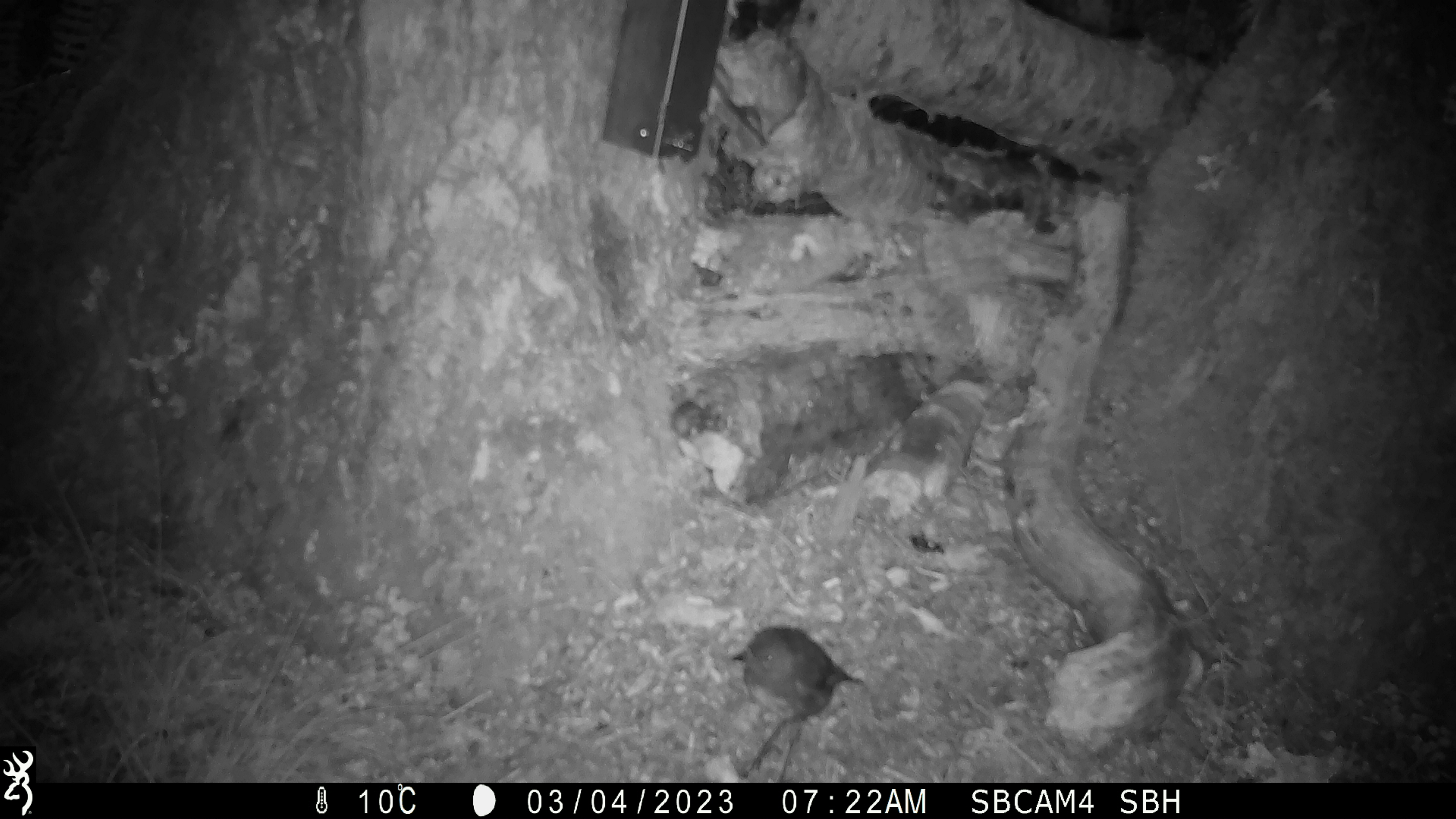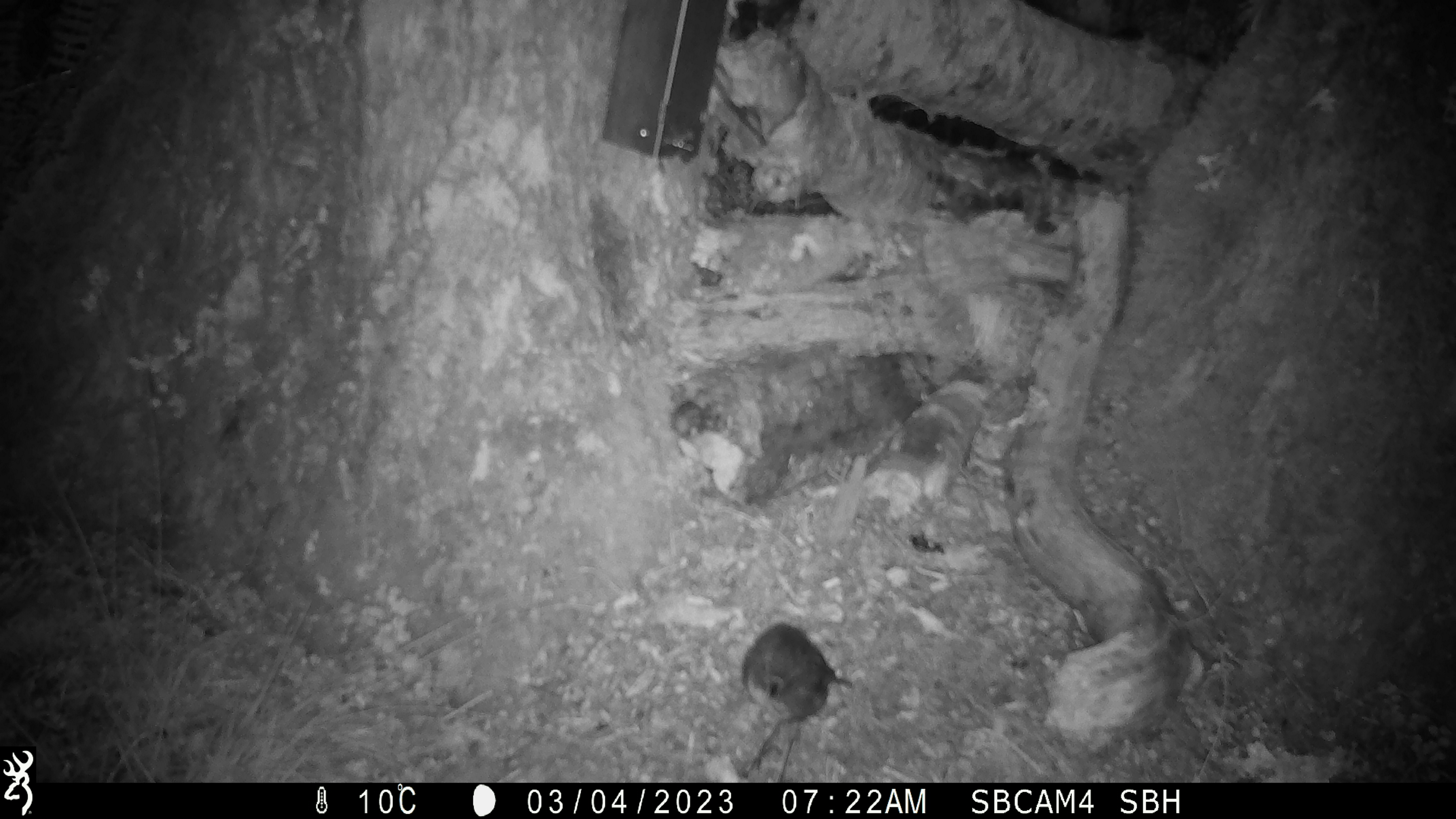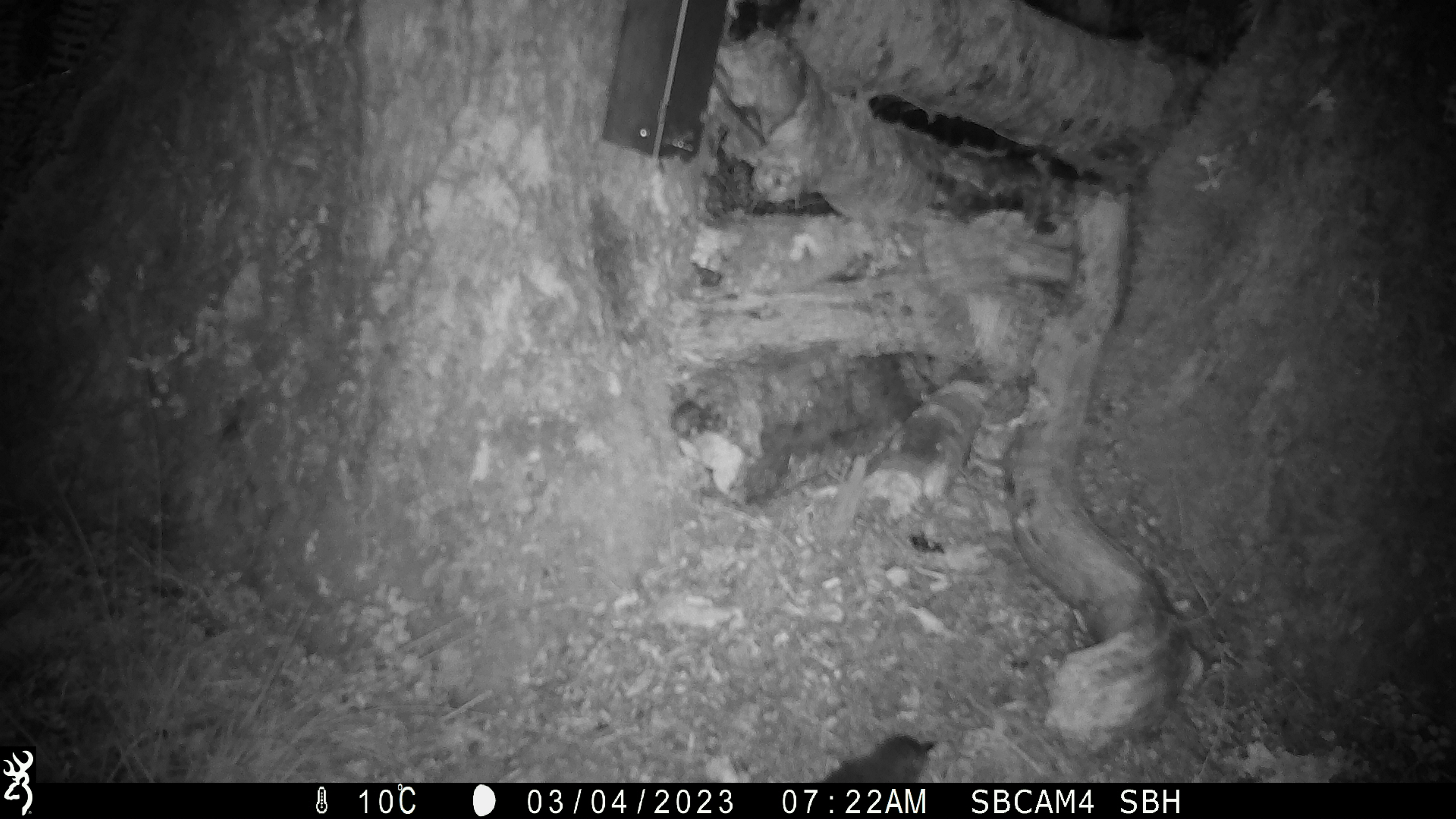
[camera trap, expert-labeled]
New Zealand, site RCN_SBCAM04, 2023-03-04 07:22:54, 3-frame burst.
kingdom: Animalia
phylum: Chordata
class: Aves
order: Passeriformes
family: Petroicidae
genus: Petroica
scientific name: Petroica australis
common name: new zealand robin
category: robin